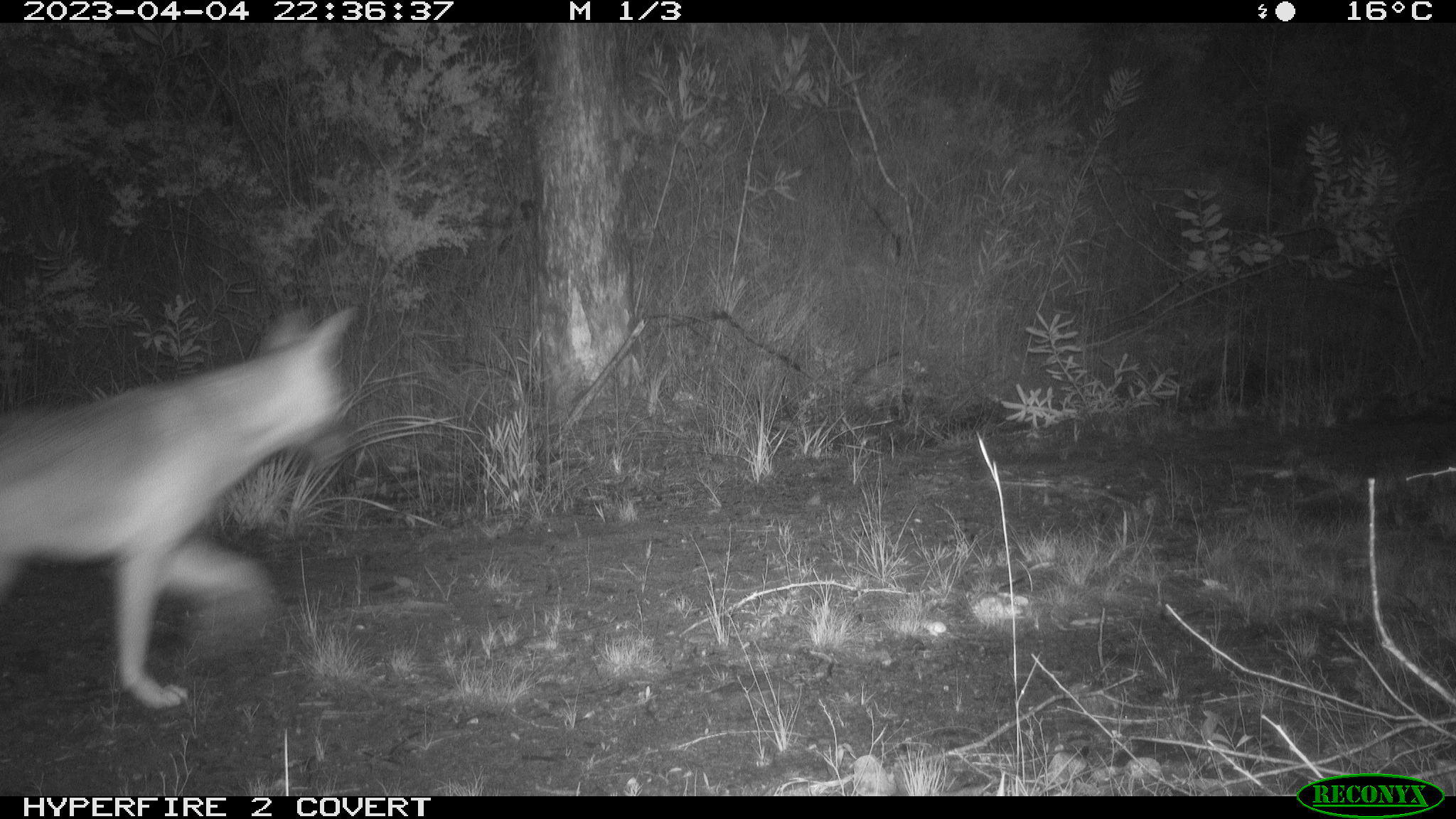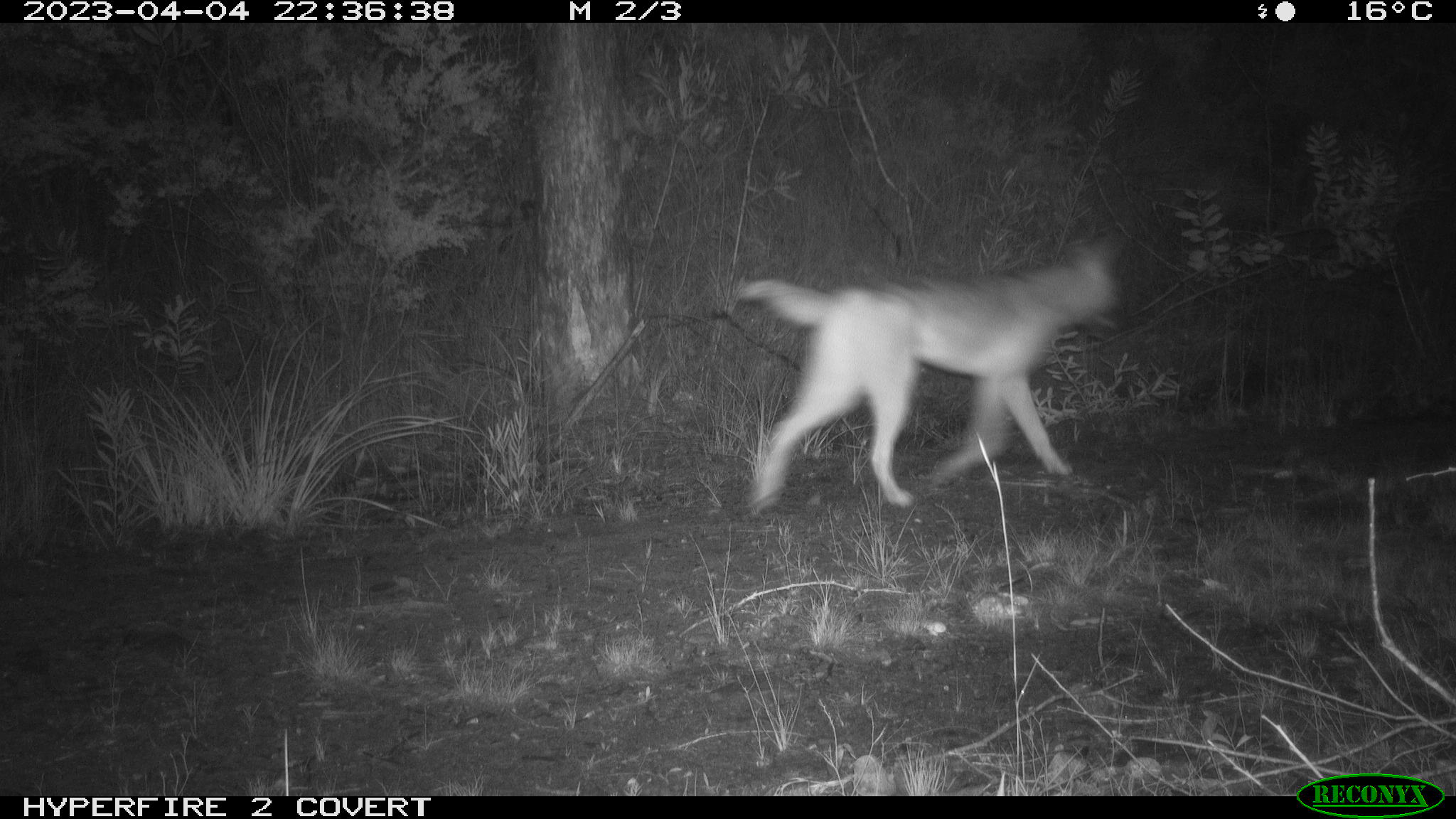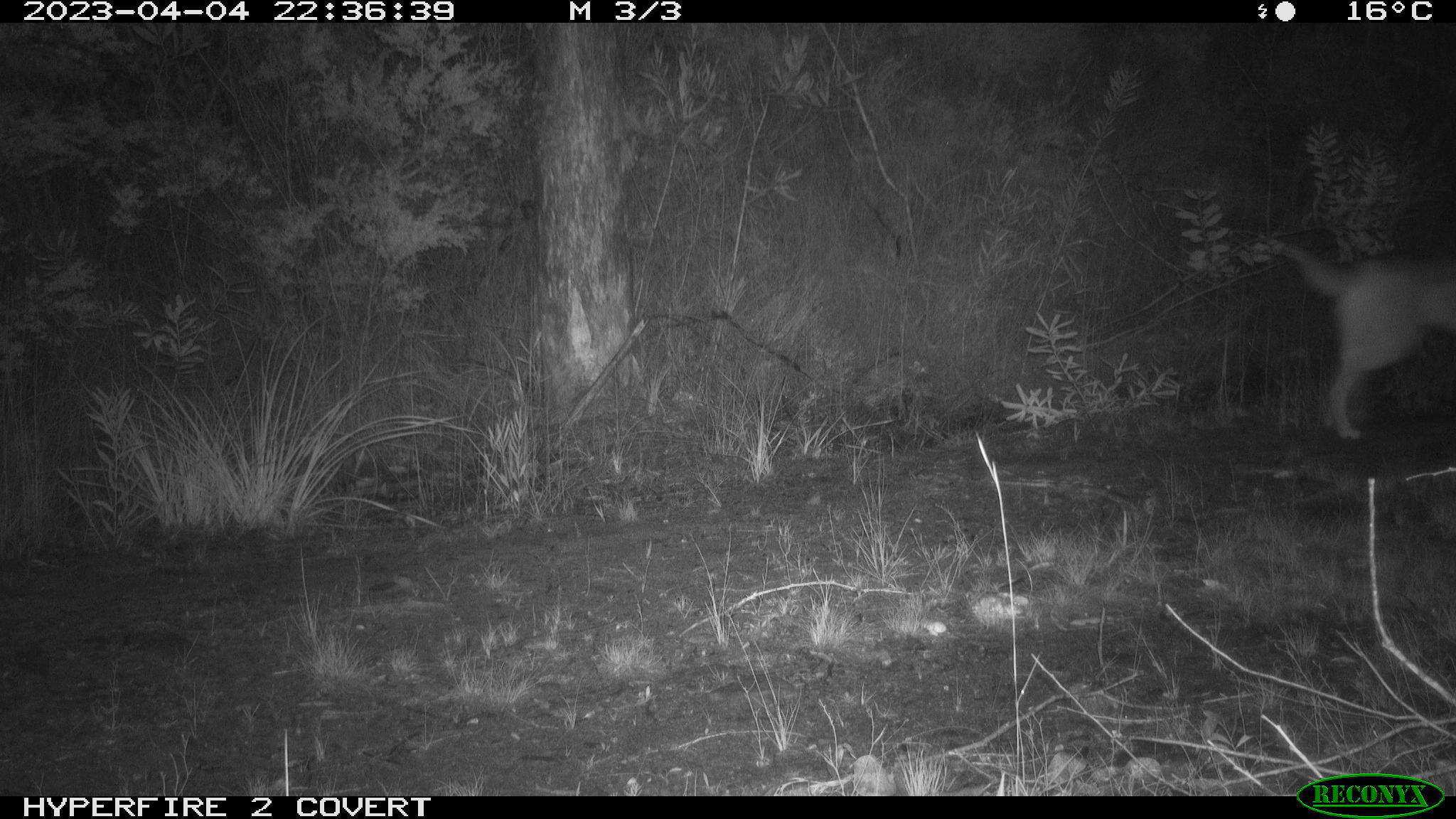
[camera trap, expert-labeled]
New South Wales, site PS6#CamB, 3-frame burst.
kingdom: Animalia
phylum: Chordata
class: Mammalia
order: Carnivora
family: Canidae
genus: Canis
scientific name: Canis familiaris dingo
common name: dingo